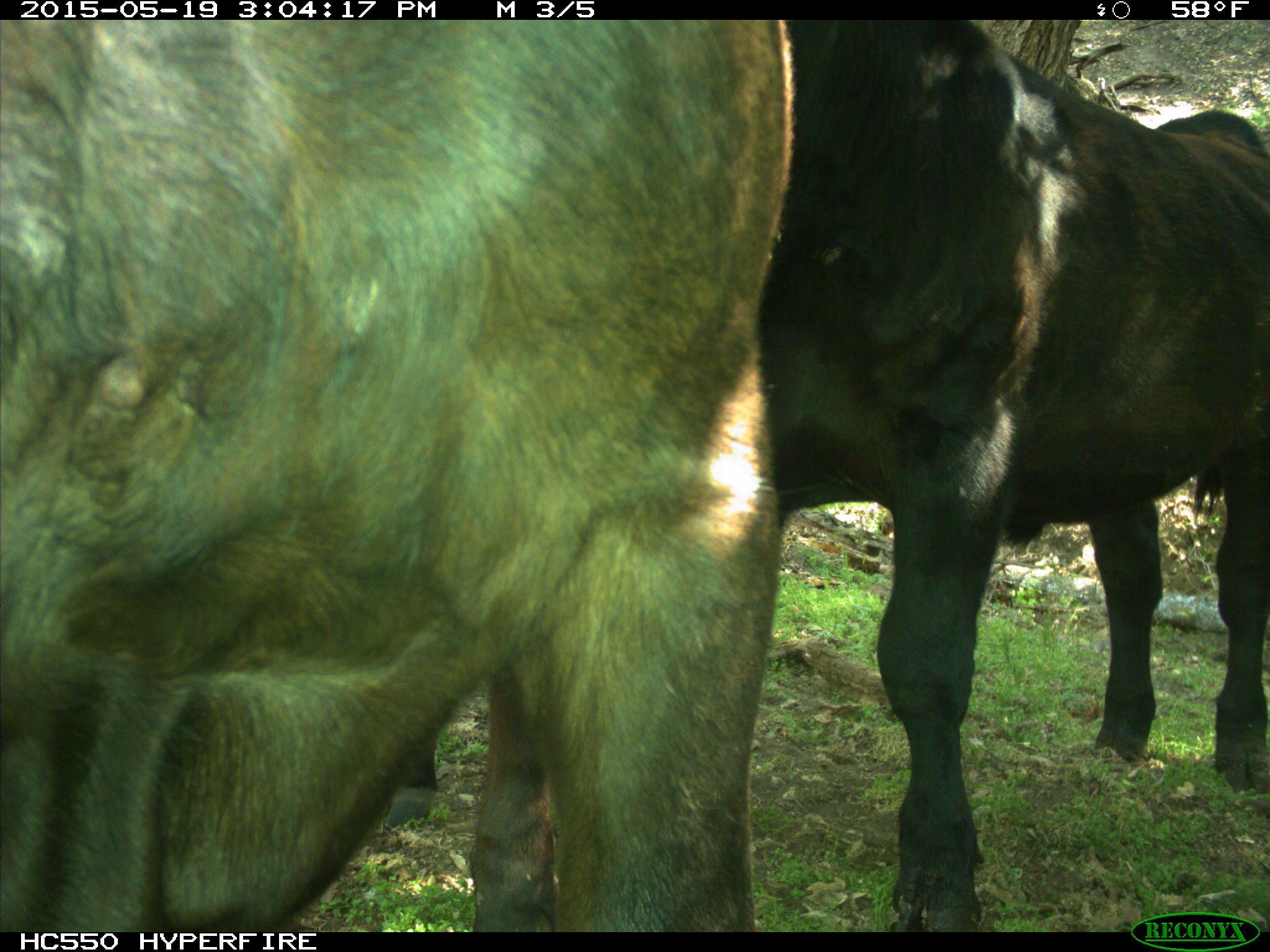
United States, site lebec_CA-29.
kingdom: Animalia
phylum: Chordata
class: Mammalia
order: Artiodactyla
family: Bovidae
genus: Bos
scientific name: Bos taurus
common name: domestic cow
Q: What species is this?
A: Bos taurus (domestic cow).